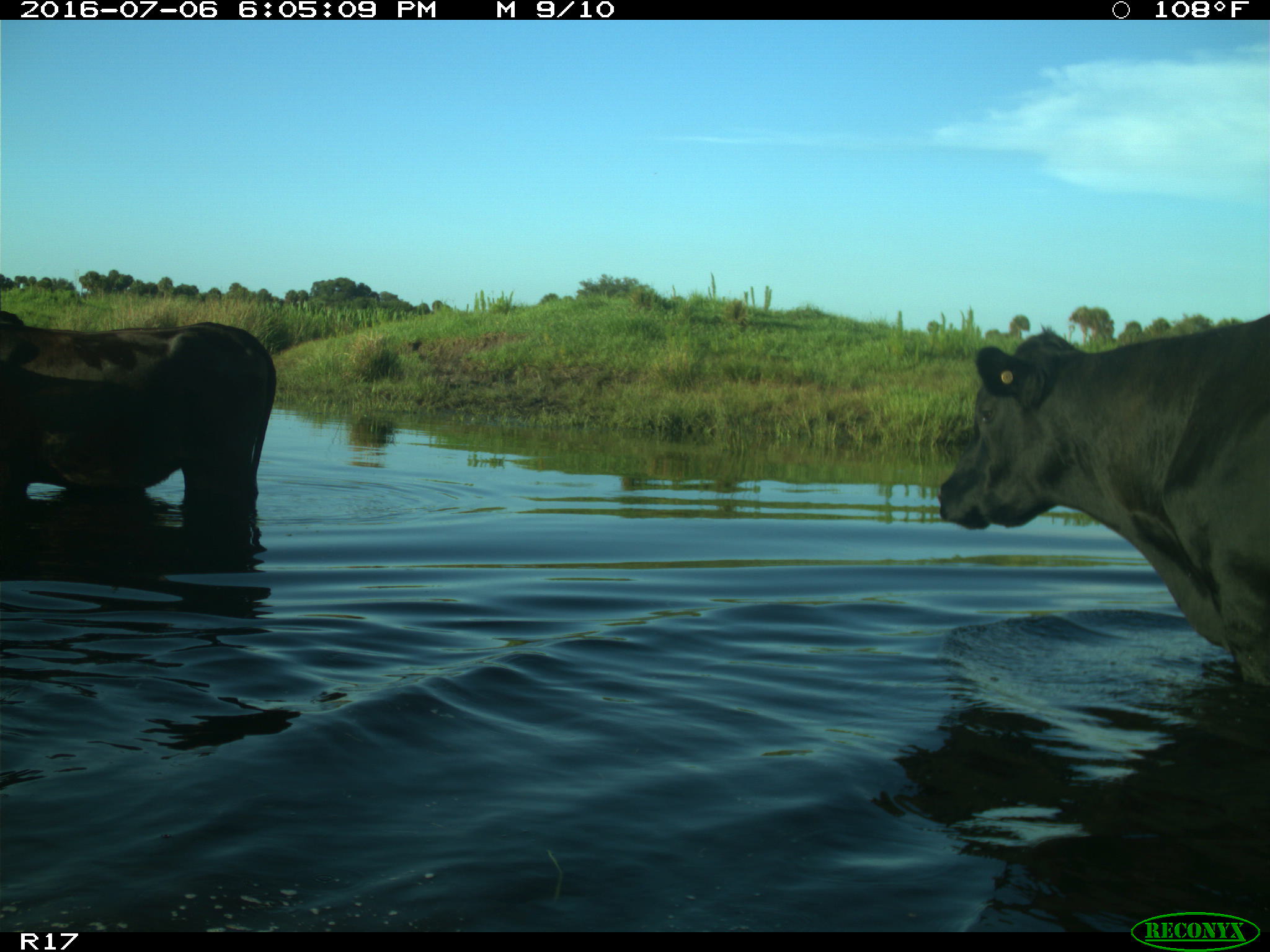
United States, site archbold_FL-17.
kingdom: Animalia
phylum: Chordata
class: Mammalia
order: Artiodactyla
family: Bovidae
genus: Bos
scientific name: Bos taurus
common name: domestic cow